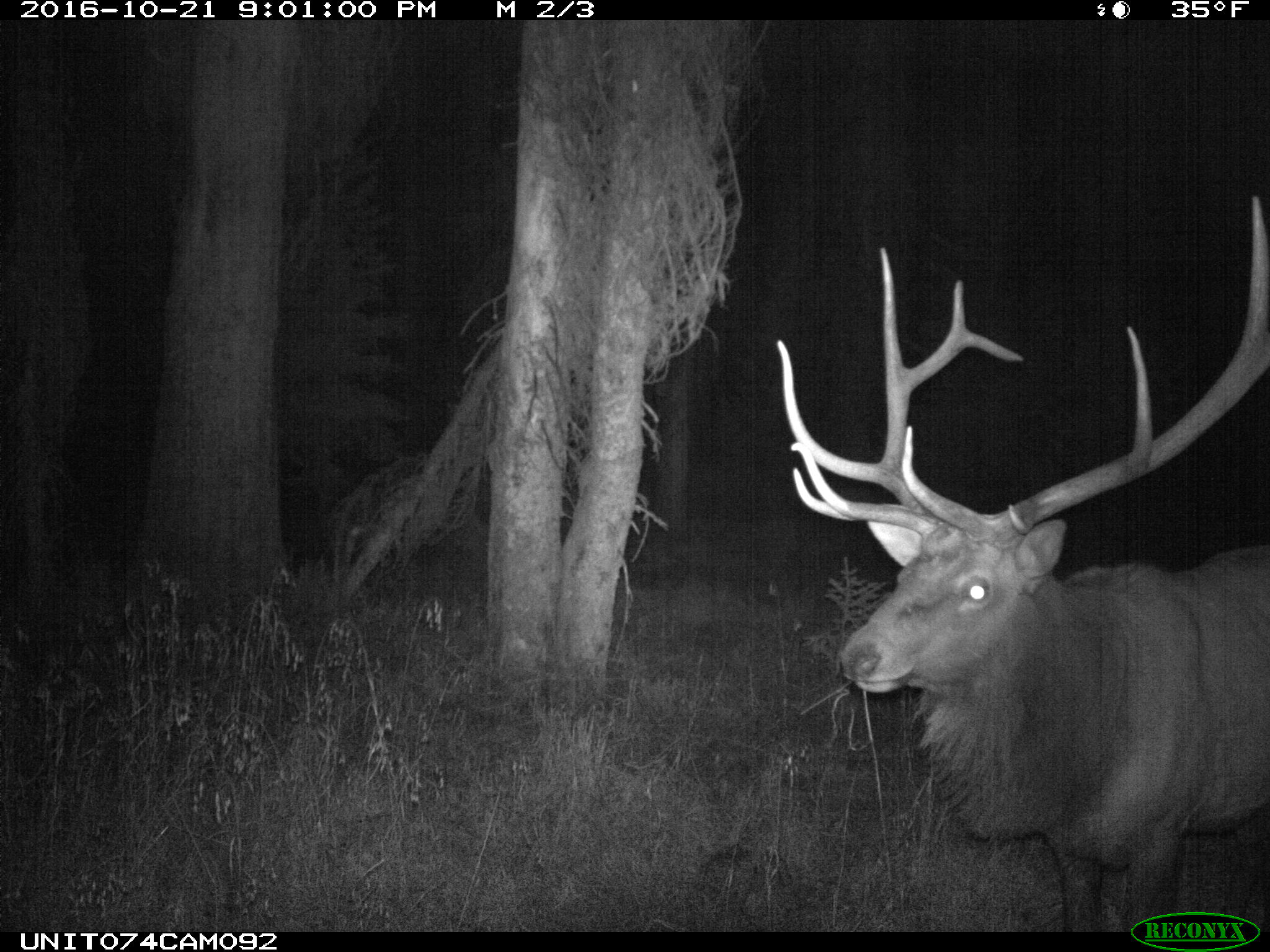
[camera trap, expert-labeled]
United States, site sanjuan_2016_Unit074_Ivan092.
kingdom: Animalia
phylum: Chordata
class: Mammalia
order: Artiodactyla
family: Cervidae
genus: Cervus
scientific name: Cervus elaphus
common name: red deer